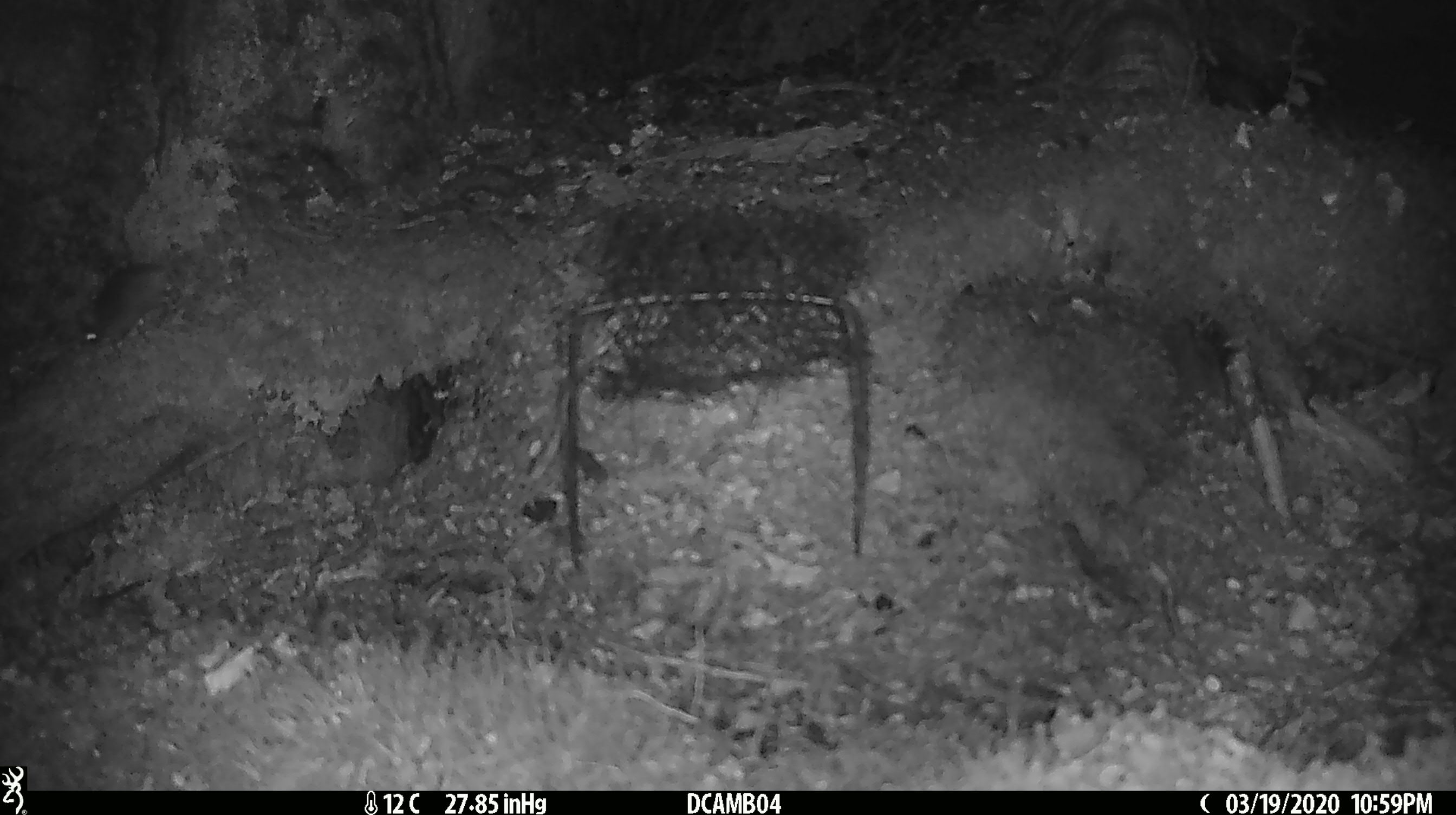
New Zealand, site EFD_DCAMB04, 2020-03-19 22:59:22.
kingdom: Animalia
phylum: Chordata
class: Mammalia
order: Rodentia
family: Muridae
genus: Mus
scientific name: Mus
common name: mouse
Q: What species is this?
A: Mouse (Mus).